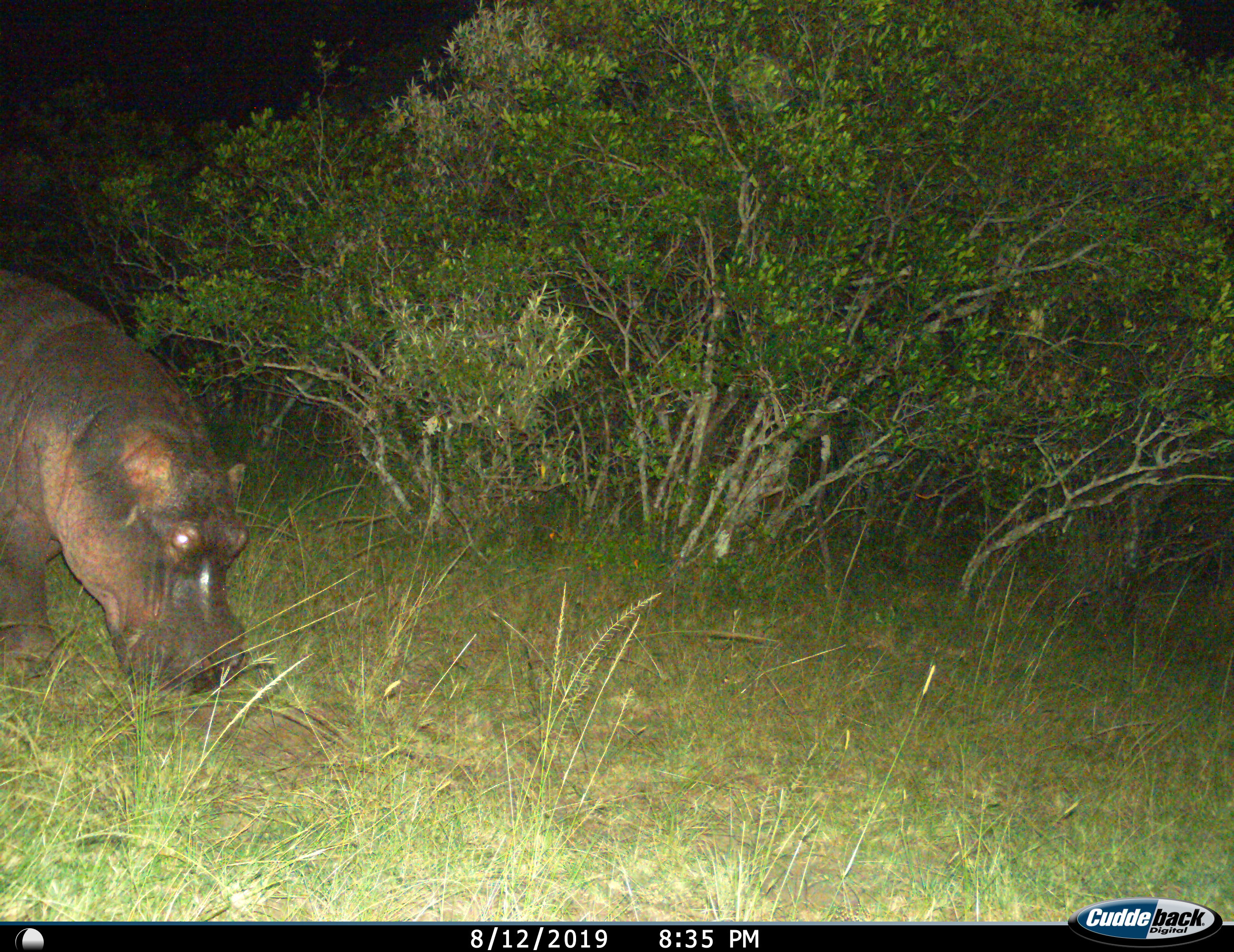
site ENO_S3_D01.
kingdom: Animalia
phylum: Chordata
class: Mammalia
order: Artiodactyla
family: Hippopotamidae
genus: Hippopotamus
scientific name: Hippopotamus amphibius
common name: hippopotamus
Hippopotamus (Hippopotamus amphibius), count 1. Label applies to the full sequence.